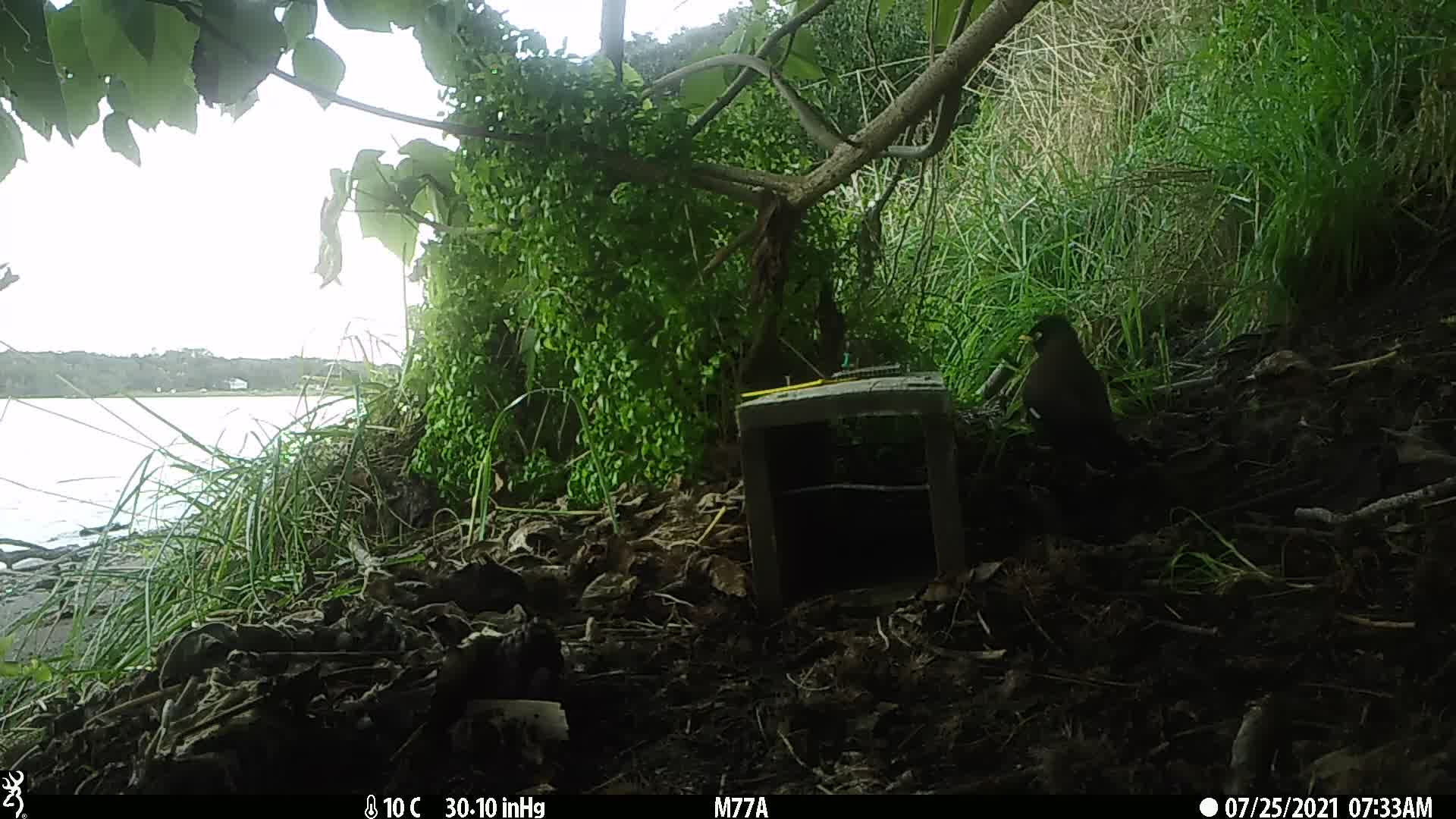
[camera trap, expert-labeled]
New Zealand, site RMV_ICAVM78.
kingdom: Animalia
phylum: Chordata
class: Aves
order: Passeriformes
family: Sturnidae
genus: Acridotheres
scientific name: Acridotheres tristis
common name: common myna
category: myna